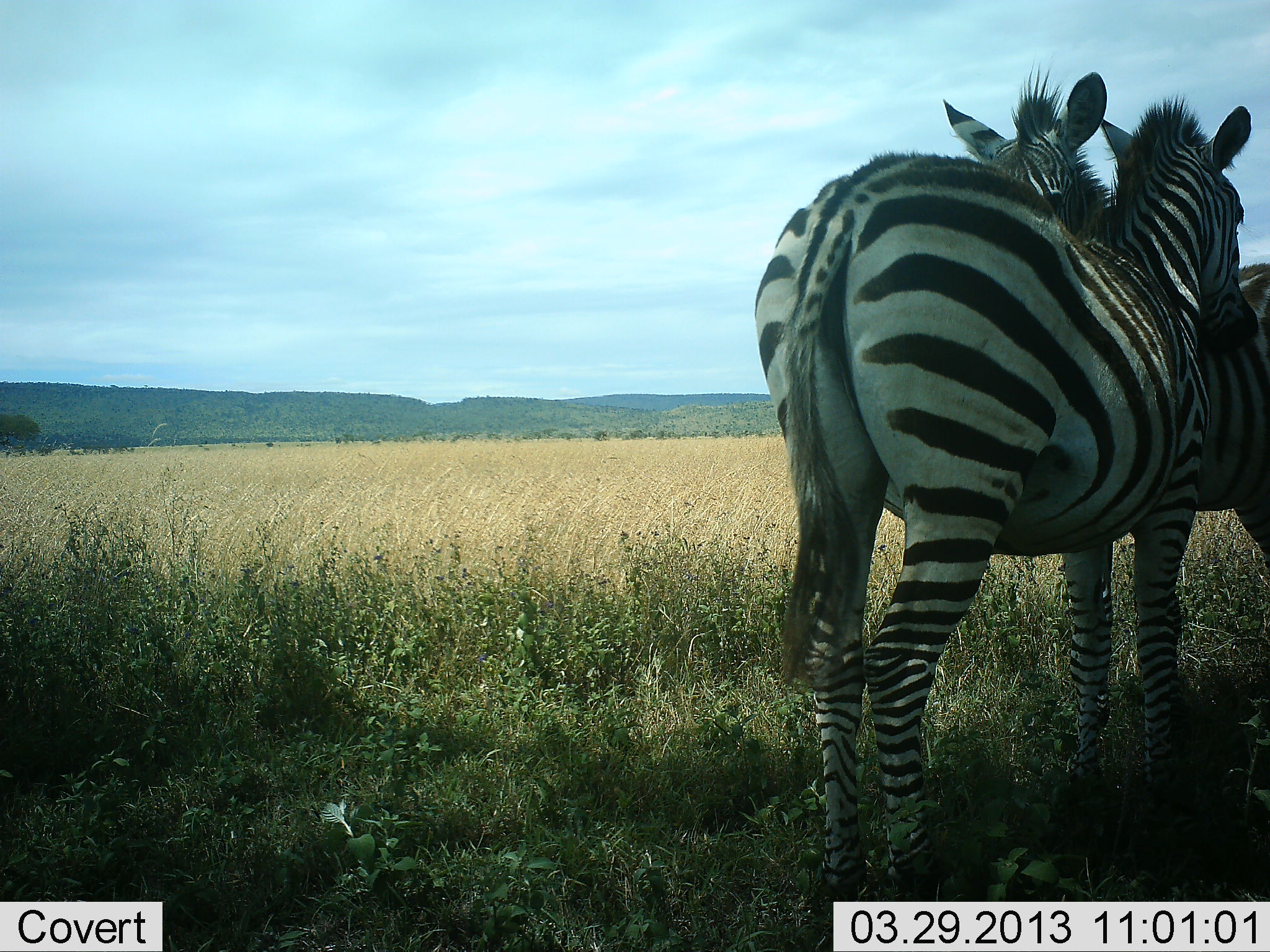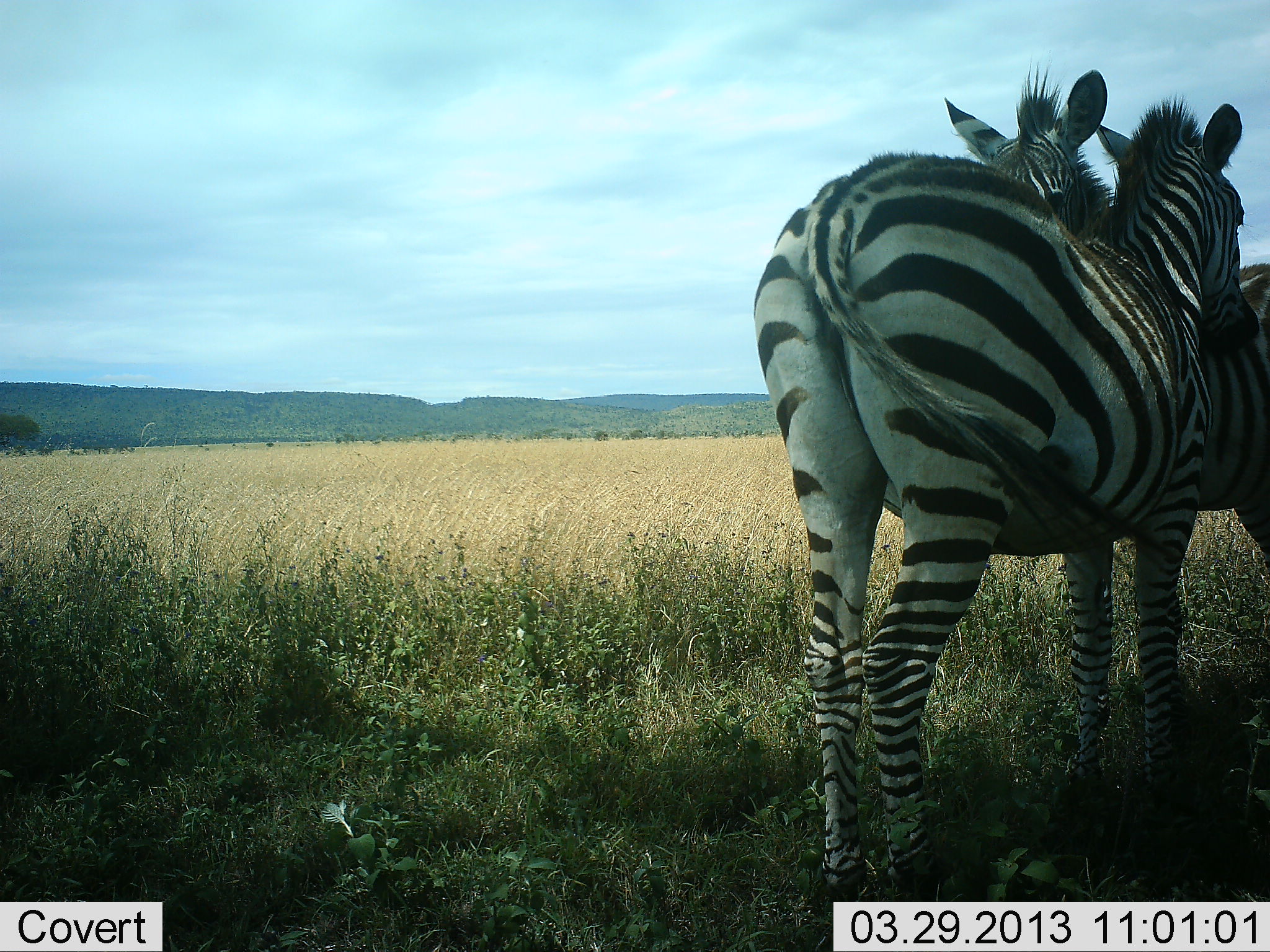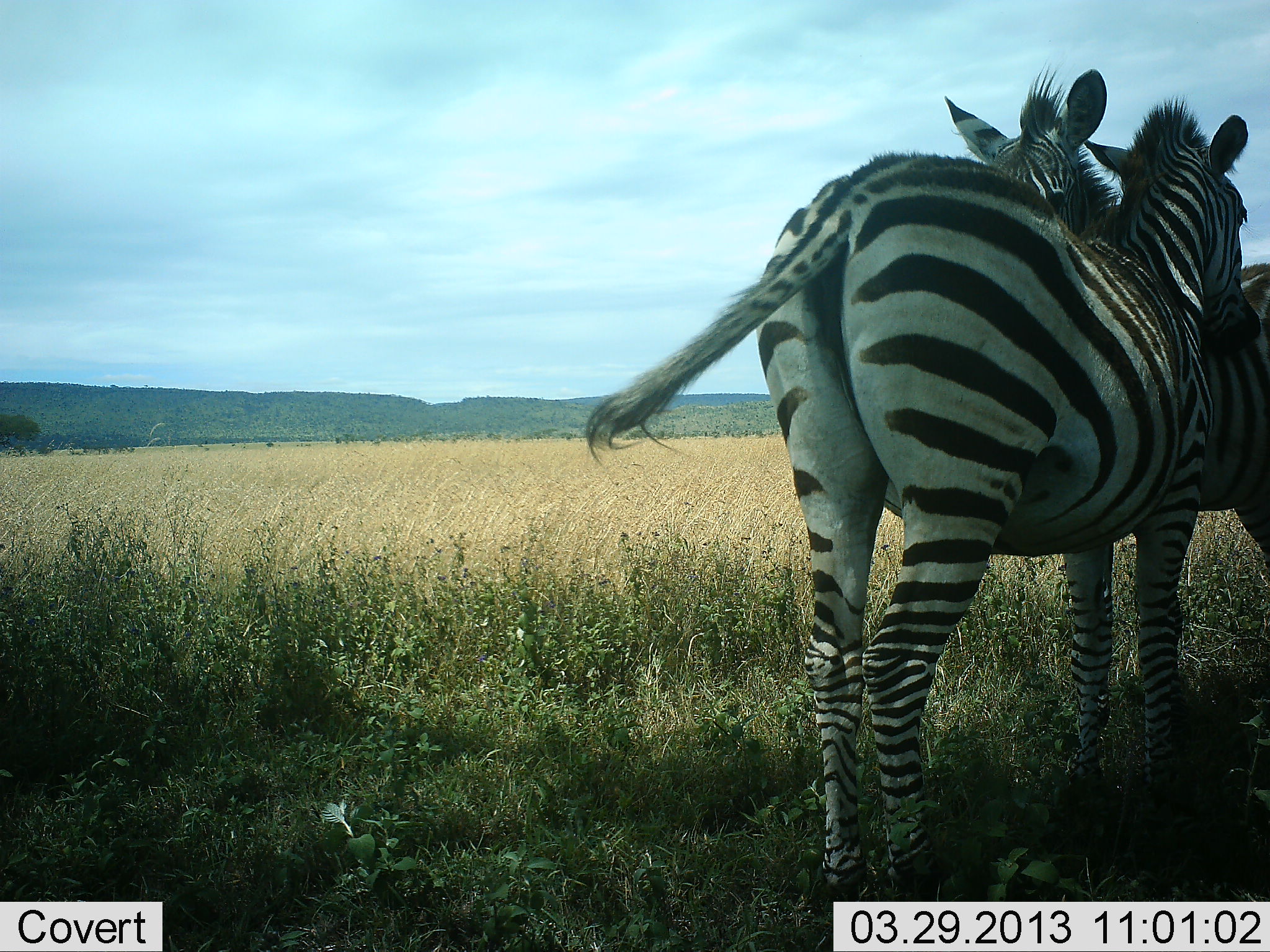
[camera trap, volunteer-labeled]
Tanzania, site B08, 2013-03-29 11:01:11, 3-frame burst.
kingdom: Animalia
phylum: Chordata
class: Mammalia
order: Perissodactyla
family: Equidae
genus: Equus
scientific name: Equus quagga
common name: plains zebra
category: zebra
Zebra (plains zebra) (Equus quagga), count 2. Behavior (volunteer vote fractions): standing 58%, resting 0%, moving 0%, interacting 68%. Young present (vote fraction): 0%. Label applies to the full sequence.